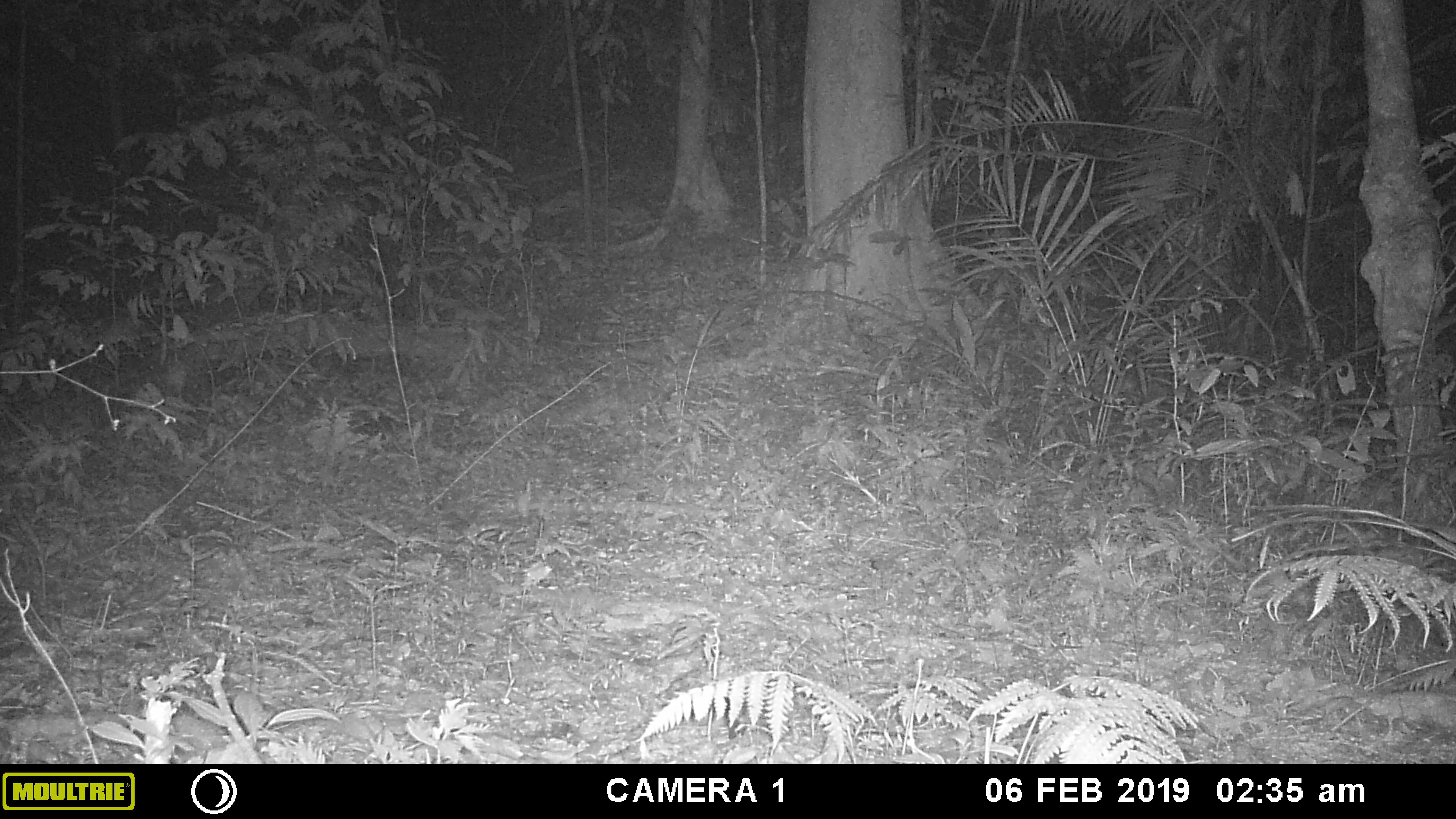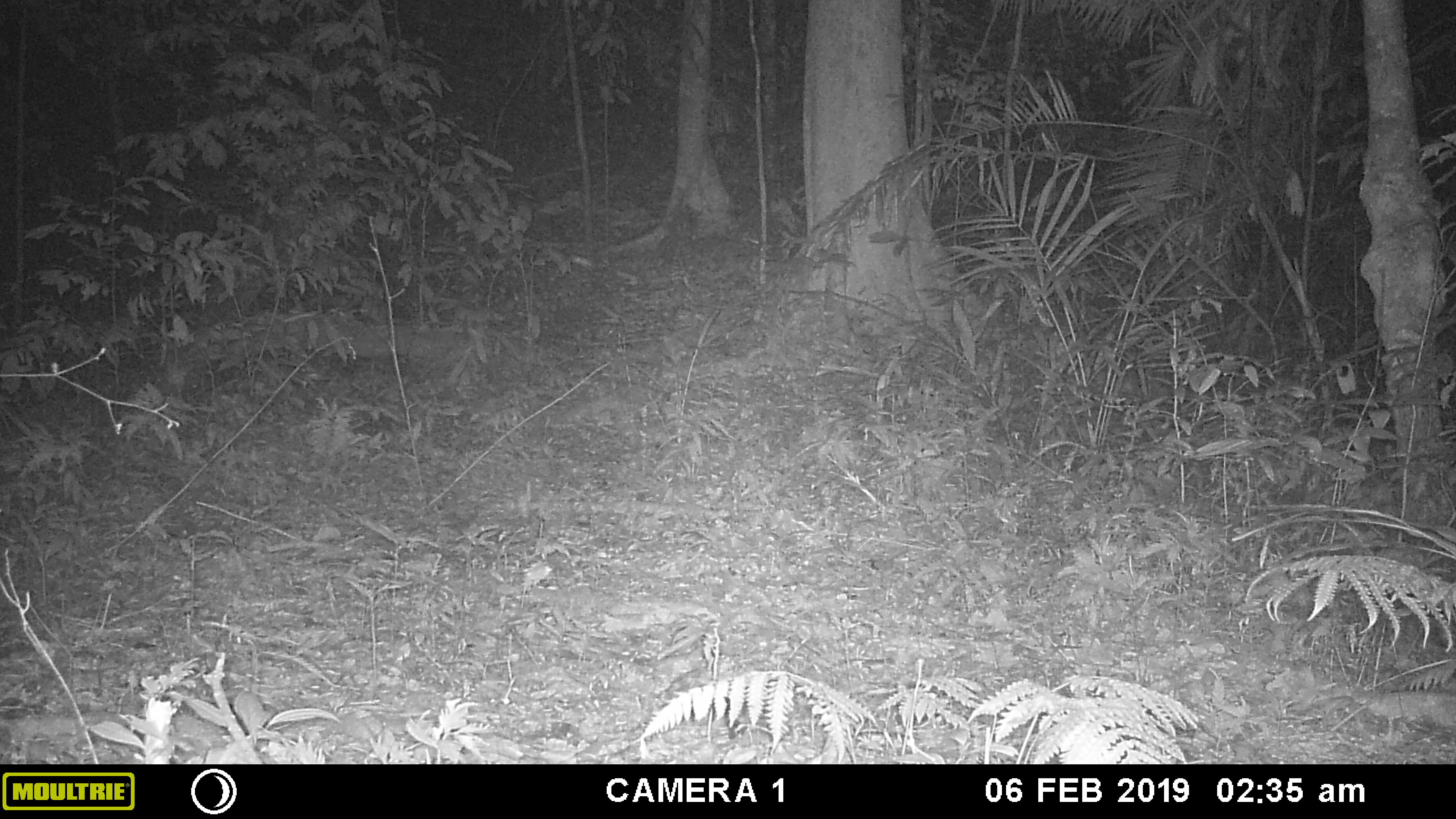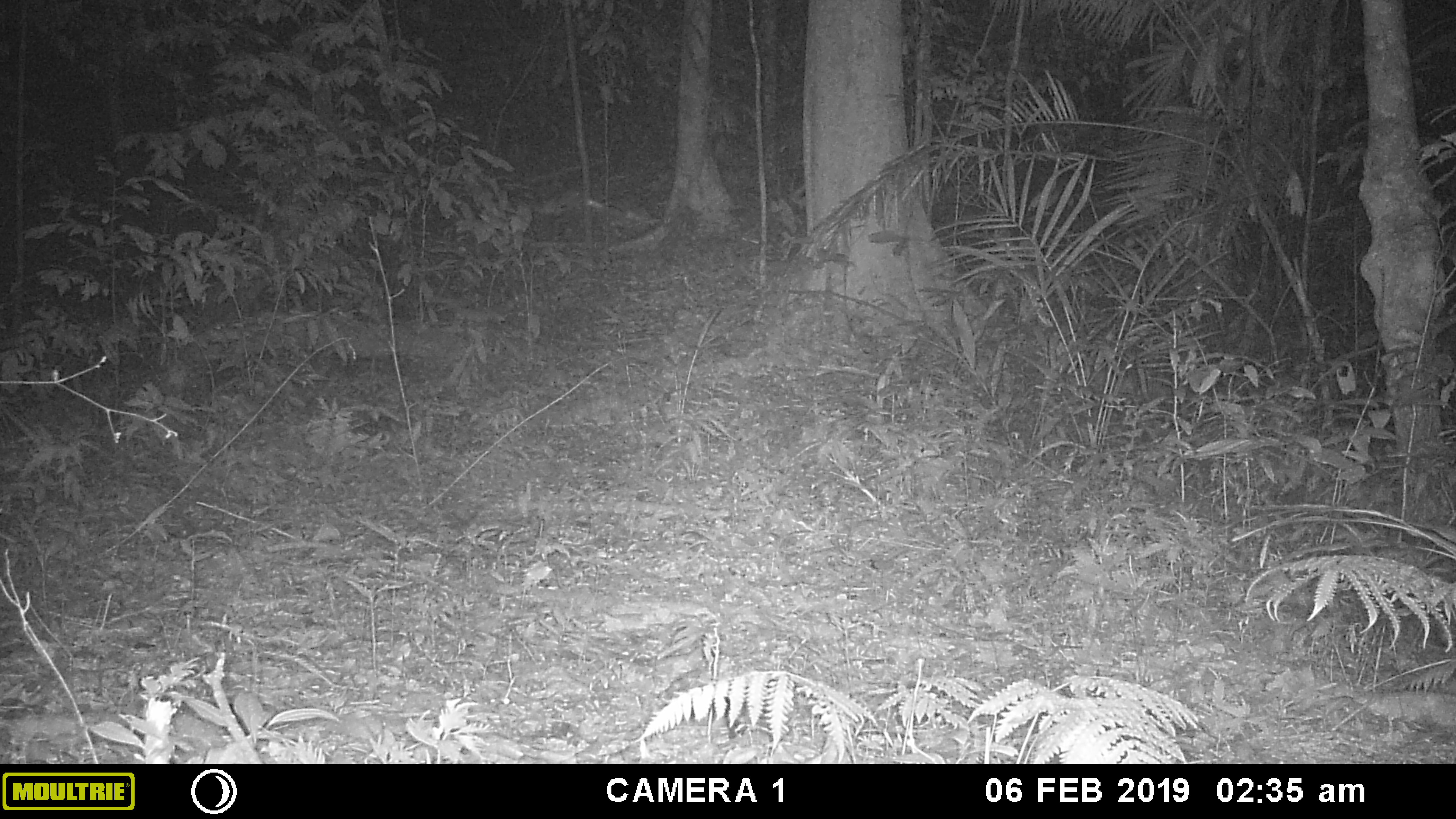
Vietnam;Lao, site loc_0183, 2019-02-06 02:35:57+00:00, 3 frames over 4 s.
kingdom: Animalia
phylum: Chordata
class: Mammalia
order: Artiodactyla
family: Cervidae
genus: Muntiacus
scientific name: Muntiacus vuquangensis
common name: large-antlered muntjac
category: large antlered muntjac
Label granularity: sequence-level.